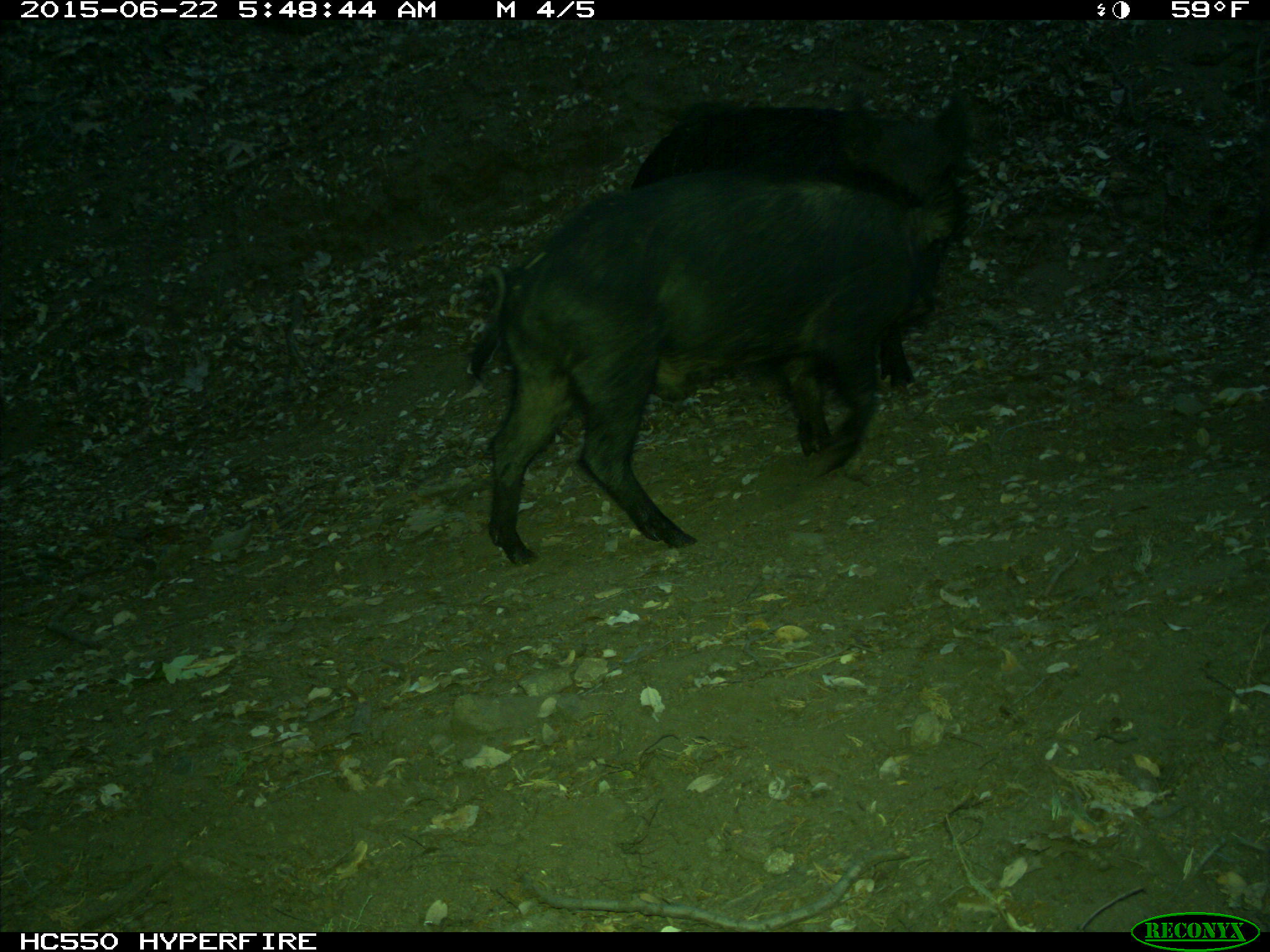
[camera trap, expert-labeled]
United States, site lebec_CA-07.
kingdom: Animalia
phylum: Chordata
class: Mammalia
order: Artiodactyla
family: Suidae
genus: Sus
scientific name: Sus scrofa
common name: wild boar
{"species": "Sus scrofa (wild boar)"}